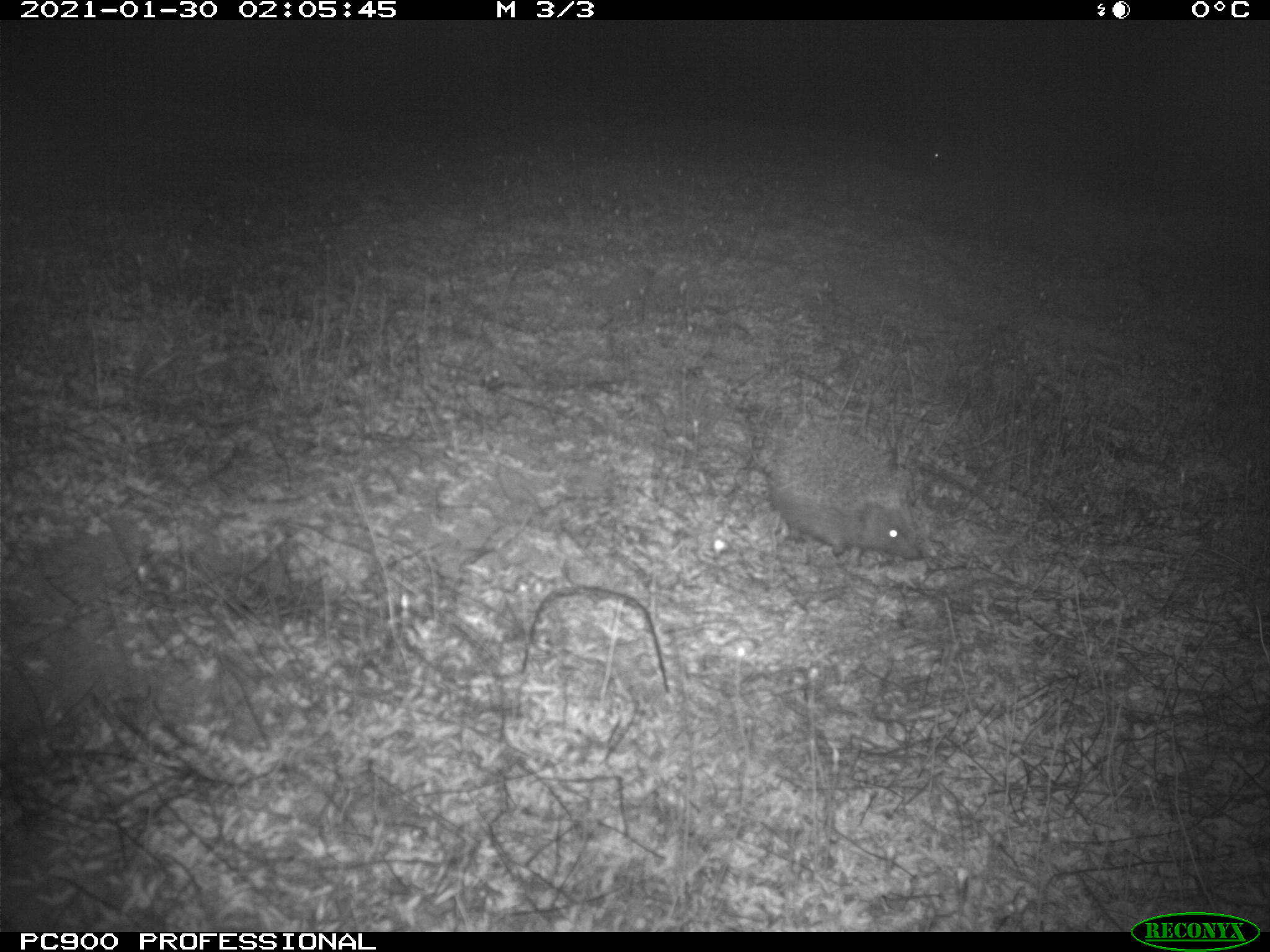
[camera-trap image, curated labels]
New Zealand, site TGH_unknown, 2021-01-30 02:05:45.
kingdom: Animalia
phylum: Chordata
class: Mammalia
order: Eulipotyphla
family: Erinaceidae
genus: Erinaceus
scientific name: Erinaceus europaeus europaeus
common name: european hedgehog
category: hedgehog